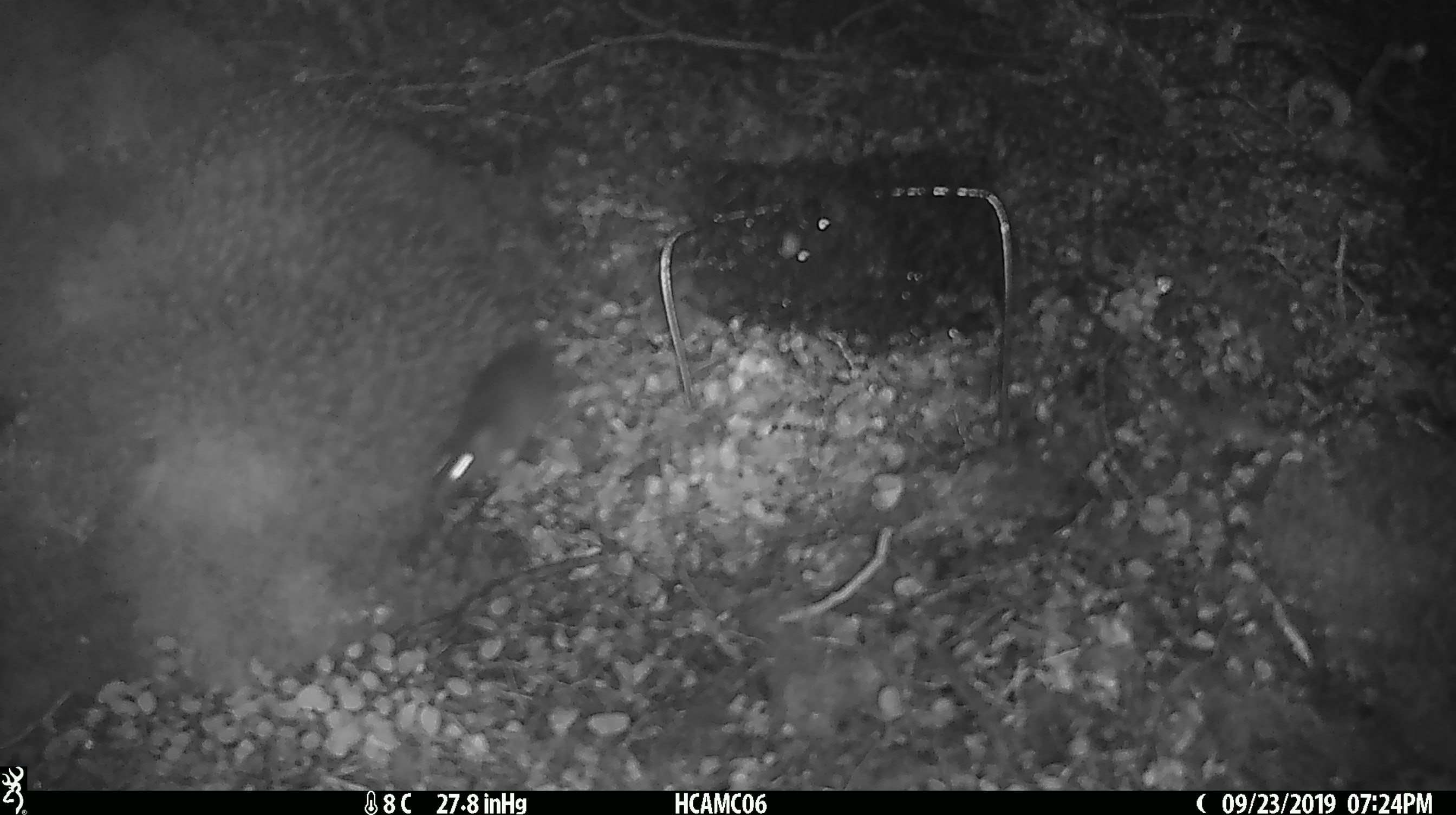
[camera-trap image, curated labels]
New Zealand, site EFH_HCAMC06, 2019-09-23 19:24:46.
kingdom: Animalia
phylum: Chordata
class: Mammalia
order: Rodentia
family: Muridae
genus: Mus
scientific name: Mus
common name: mouse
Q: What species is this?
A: Mouse (Mus).